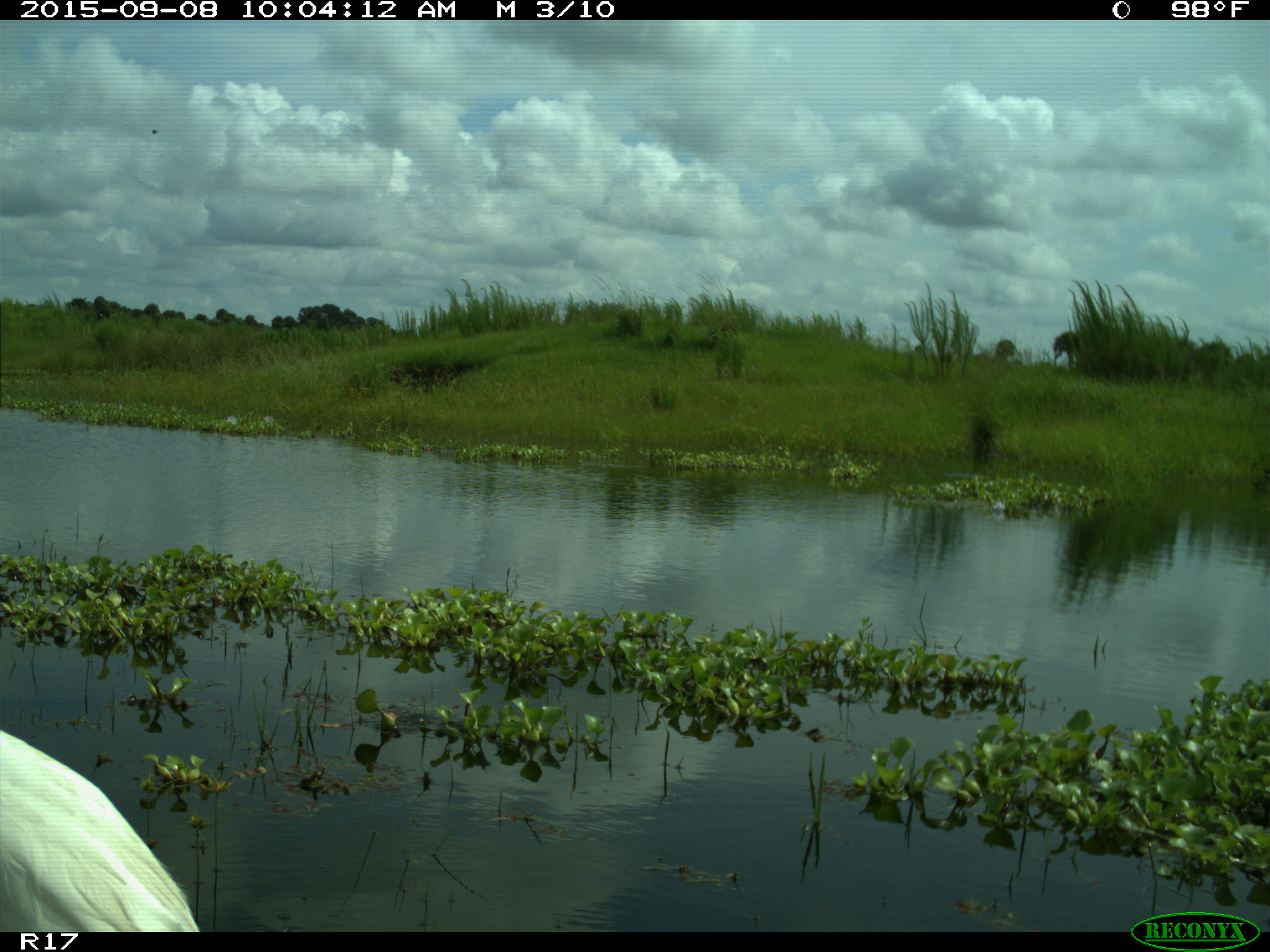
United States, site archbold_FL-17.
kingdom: Animalia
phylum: Chordata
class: Aves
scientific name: Aves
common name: birds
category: unidentified bird